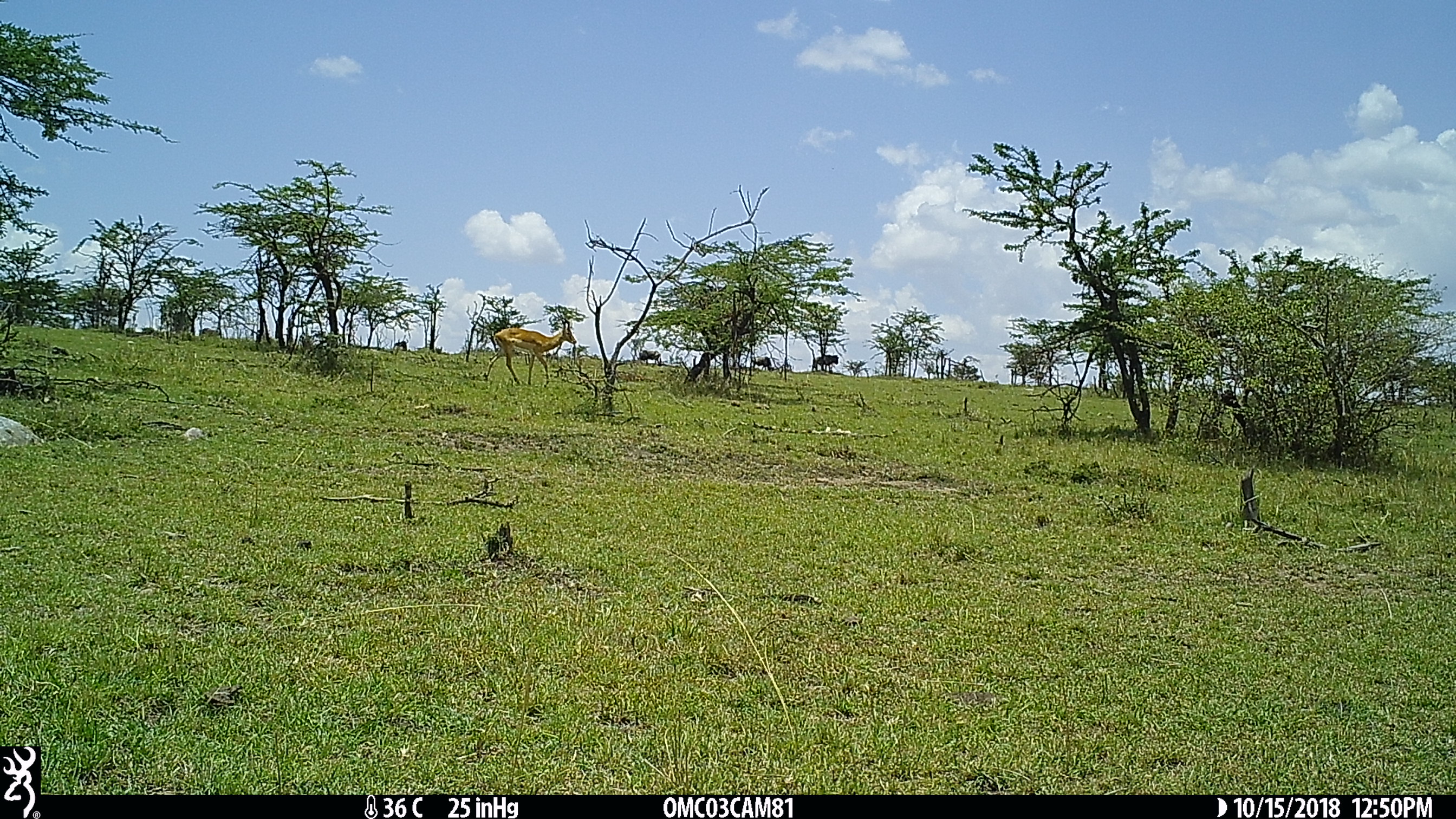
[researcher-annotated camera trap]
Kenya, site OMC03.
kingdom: Animalia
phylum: Chordata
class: Mammalia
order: Artiodactyla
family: Bovidae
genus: Aepyceros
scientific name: Aepyceros melampus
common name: impala